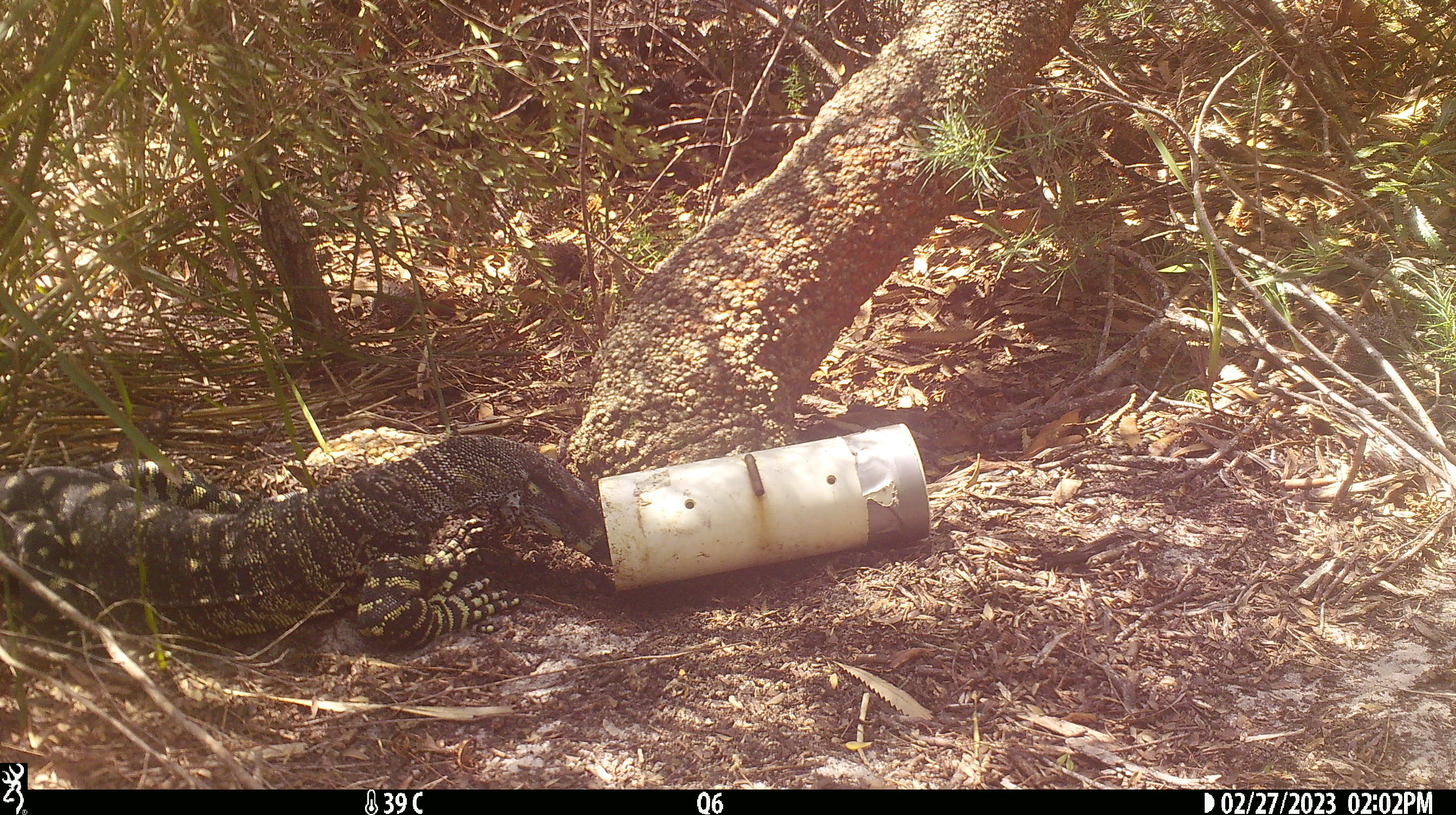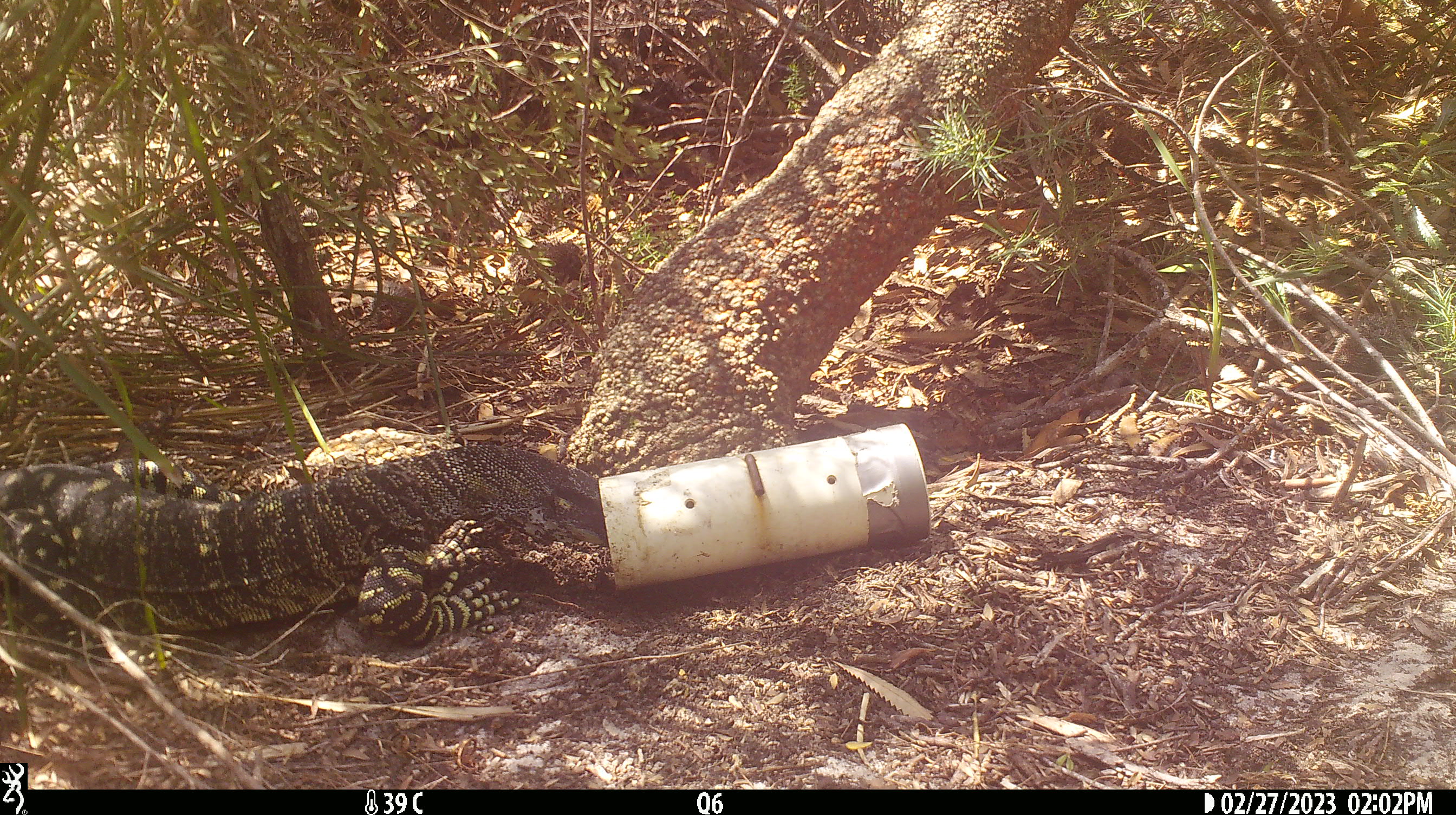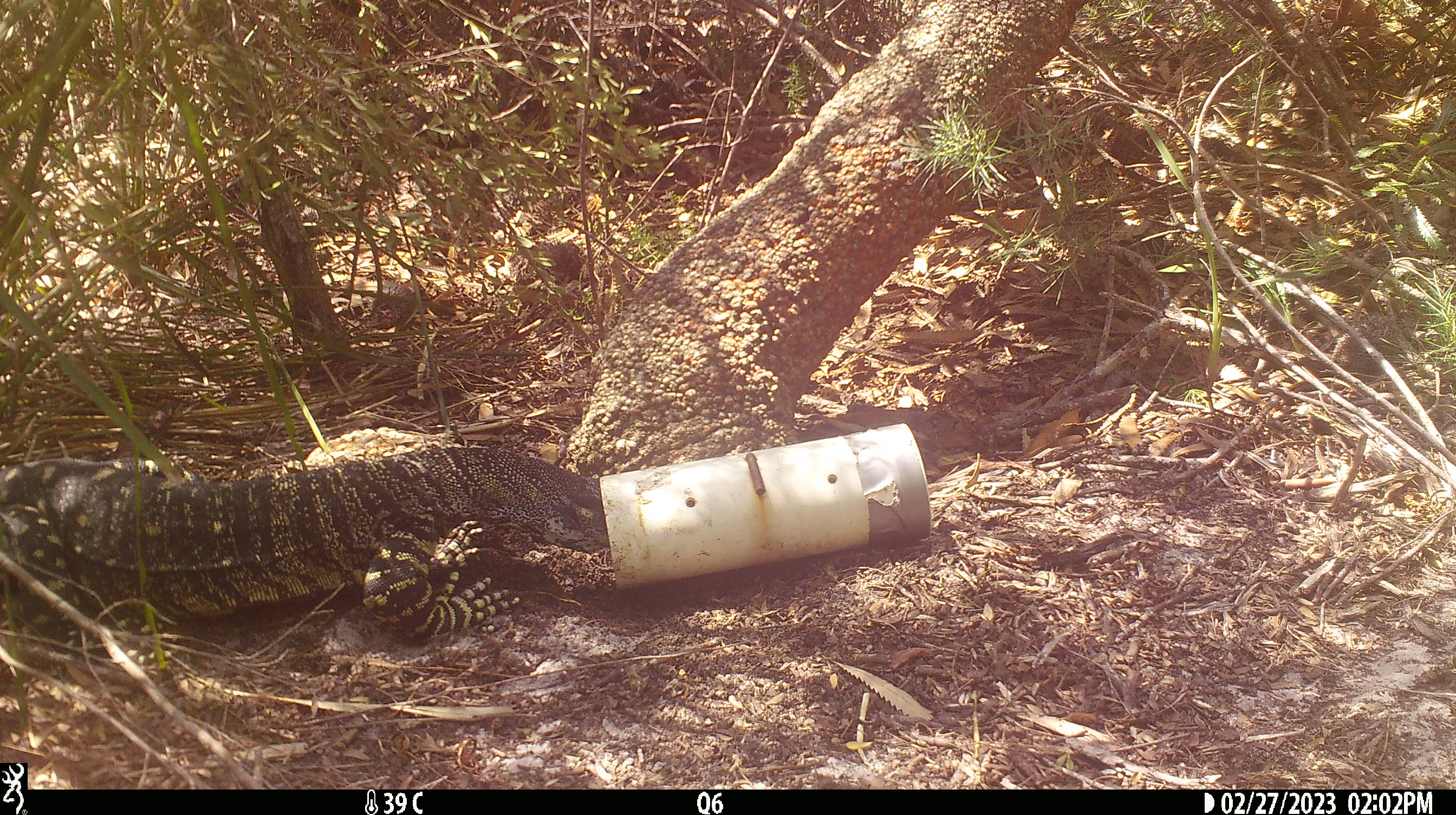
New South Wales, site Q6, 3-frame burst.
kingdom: Animalia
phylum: Chordata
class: Reptilia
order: Squamata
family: Varanidae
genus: Varanus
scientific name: Varanus varius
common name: lace monitor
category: goanna